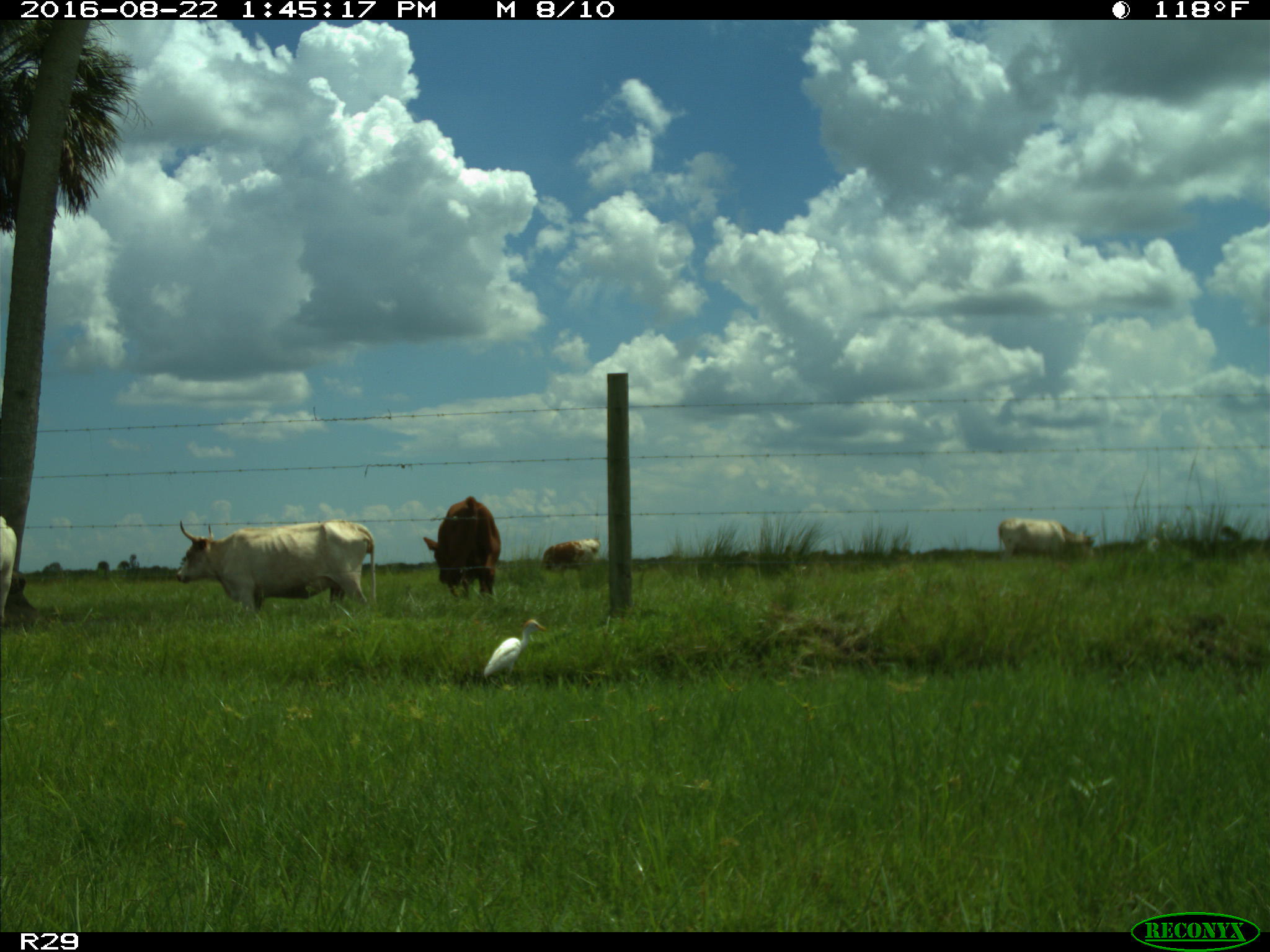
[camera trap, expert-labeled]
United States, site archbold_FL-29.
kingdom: Animalia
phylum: Chordata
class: Mammalia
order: Artiodactyla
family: Bovidae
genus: Bos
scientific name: Bos taurus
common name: domestic cow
Bos taurus (domestic cow).